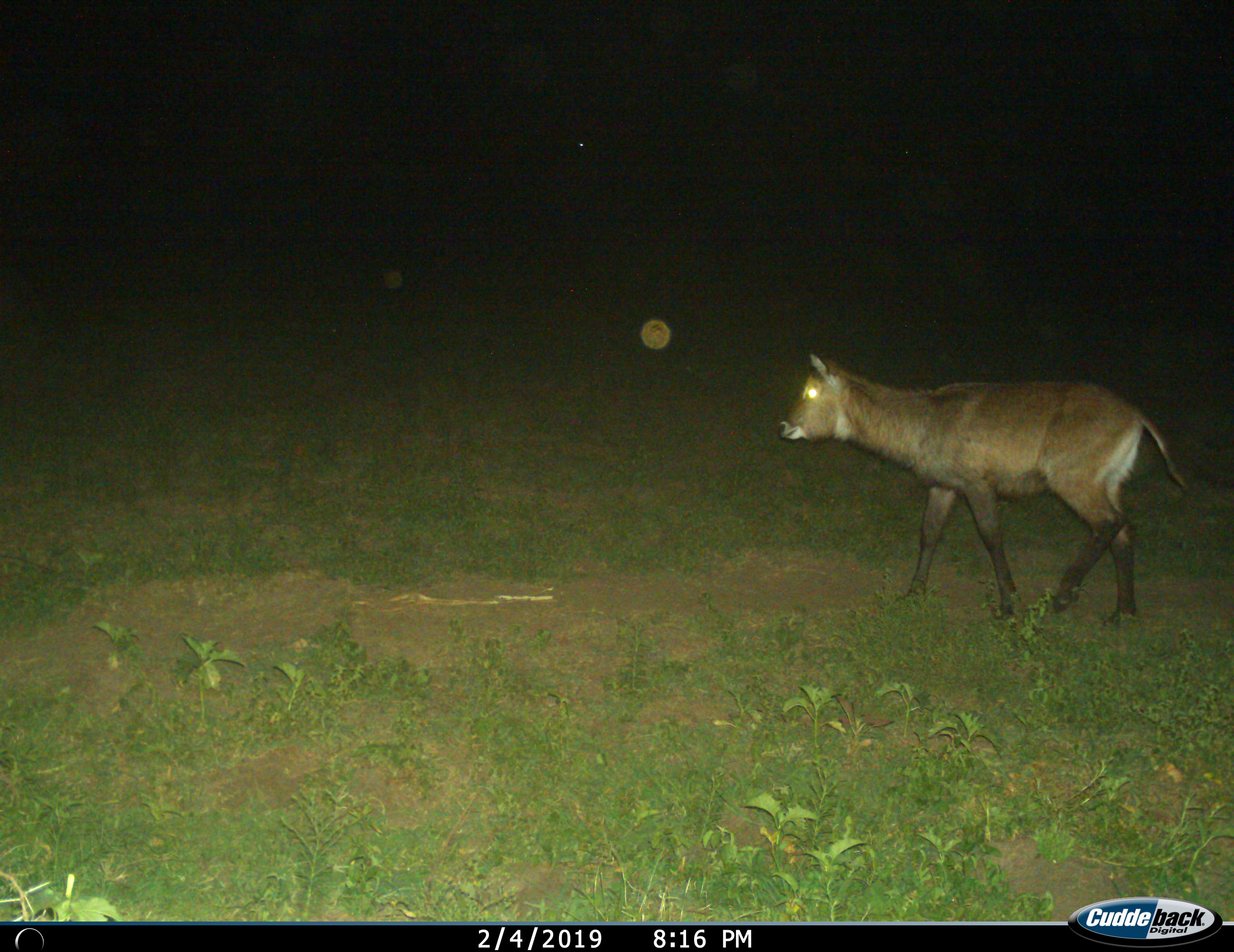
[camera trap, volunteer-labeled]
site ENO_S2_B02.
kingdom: Animalia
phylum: Chordata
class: Mammalia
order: Artiodactyla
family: Bovidae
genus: Kobus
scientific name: Kobus ellipsiprymnus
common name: waterbuck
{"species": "waterbuck (Kobus ellipsiprymnus)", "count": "1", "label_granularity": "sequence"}